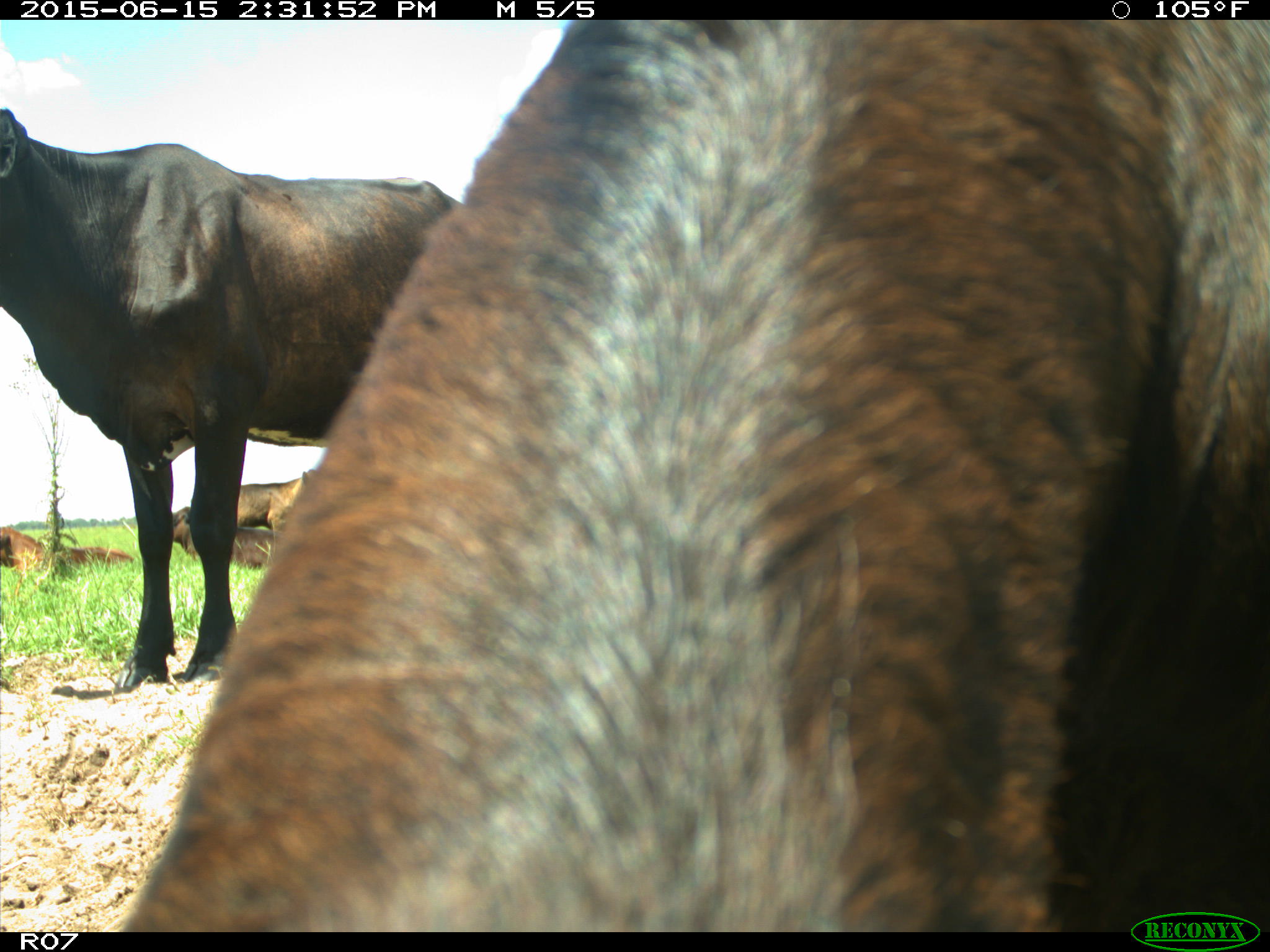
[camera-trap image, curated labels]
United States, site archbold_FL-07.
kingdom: Animalia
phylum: Chordata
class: Mammalia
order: Artiodactyla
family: Bovidae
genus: Bos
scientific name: Bos taurus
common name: domestic cow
Bos taurus (domestic cow).